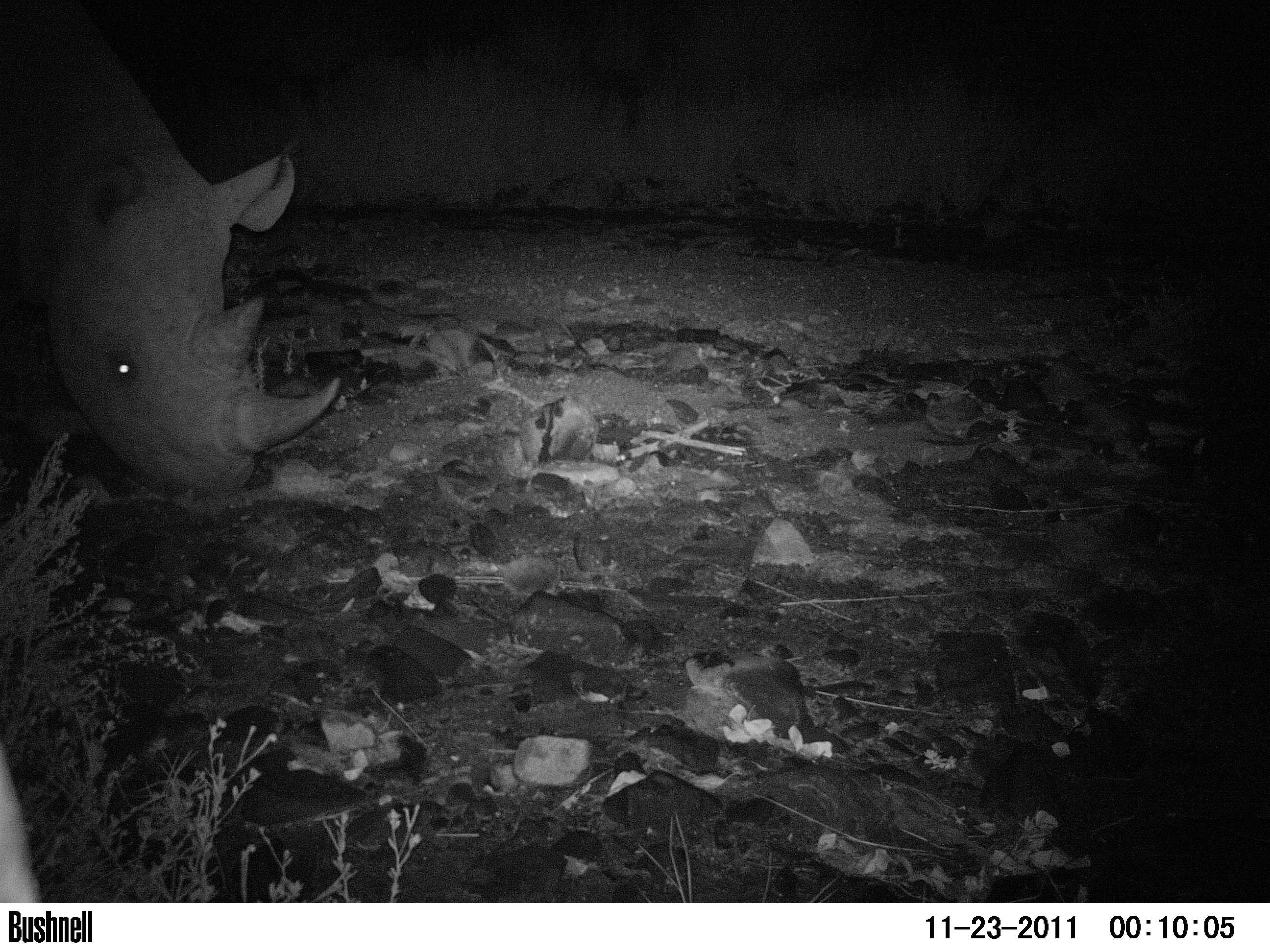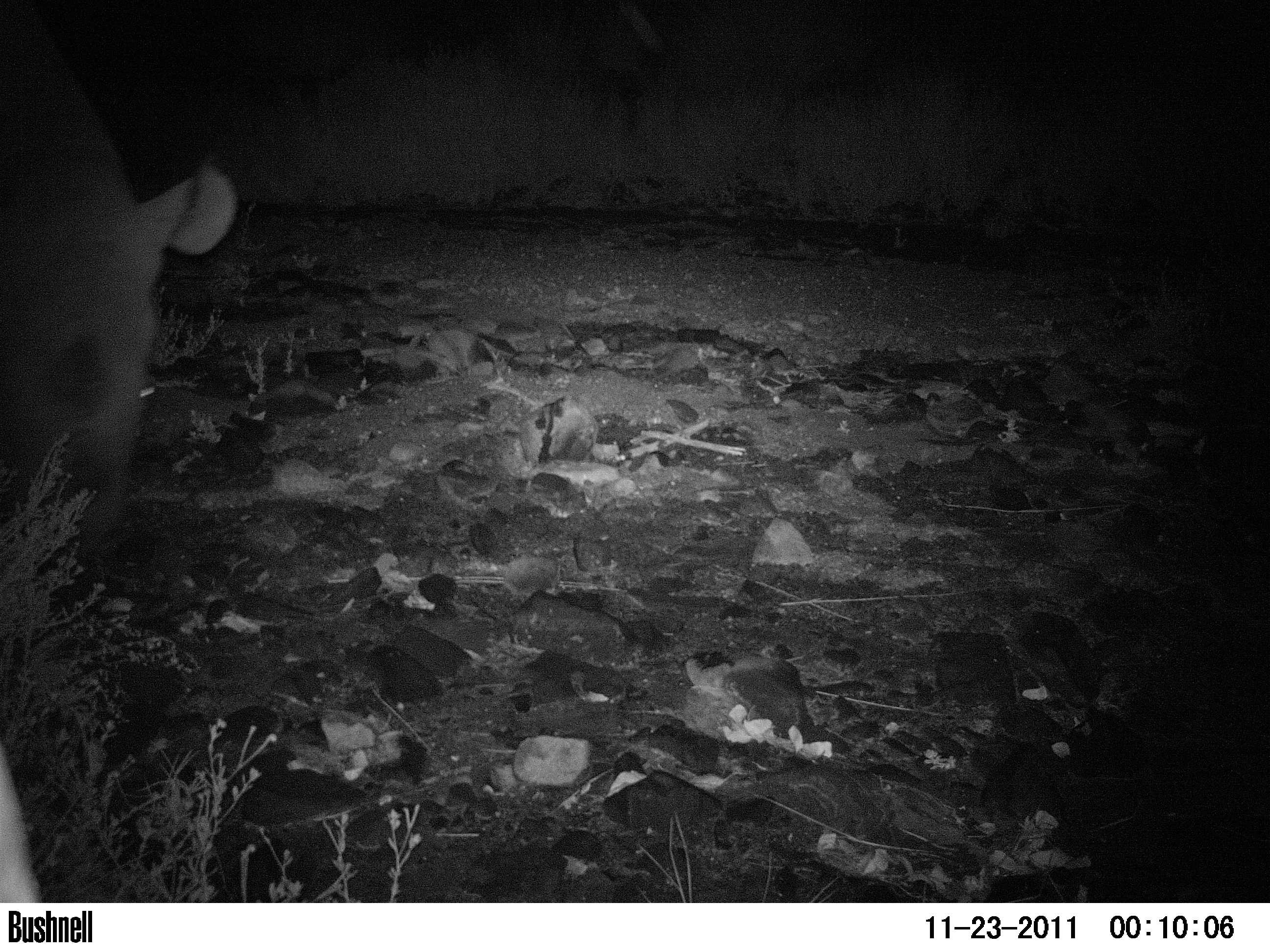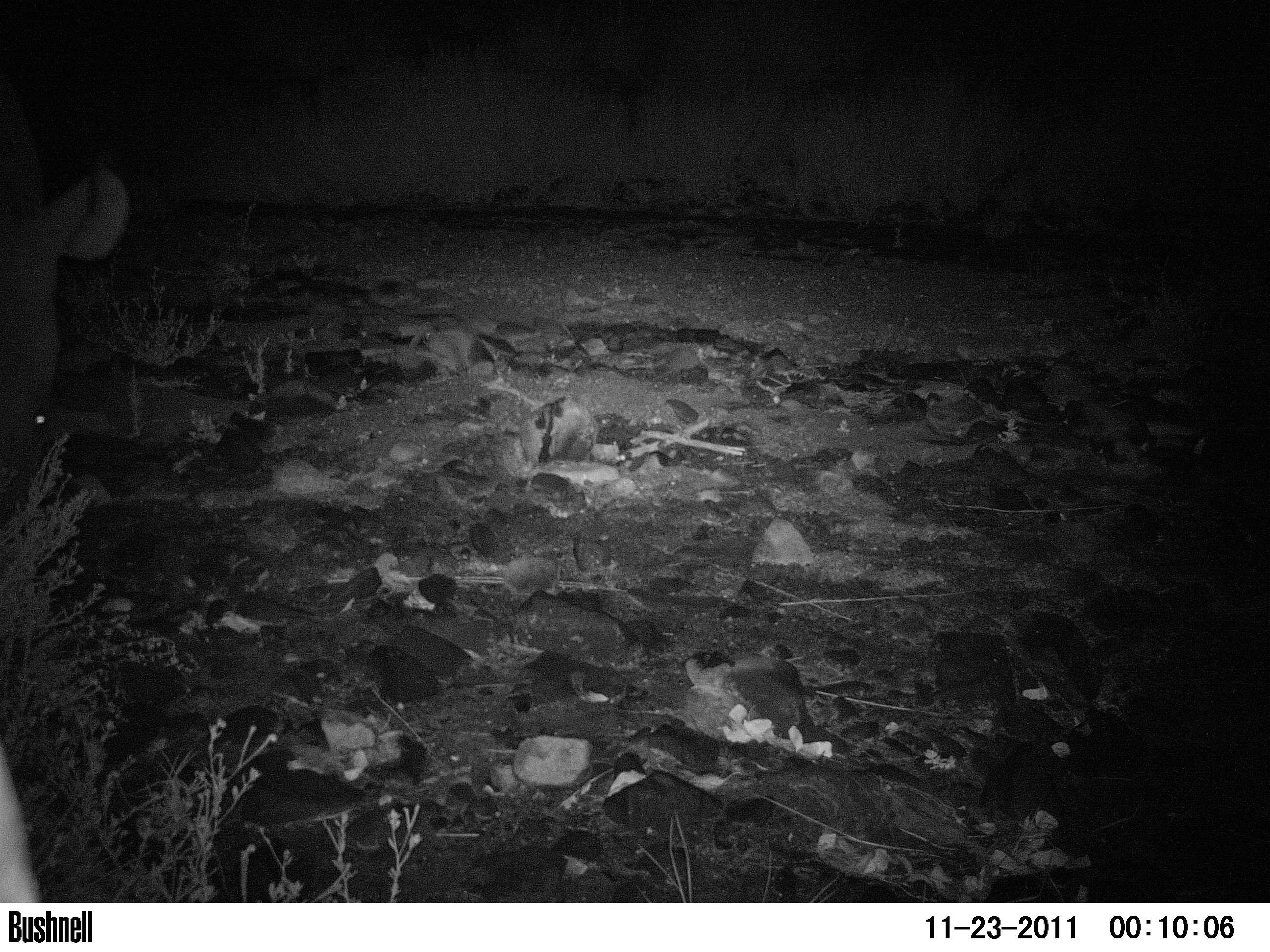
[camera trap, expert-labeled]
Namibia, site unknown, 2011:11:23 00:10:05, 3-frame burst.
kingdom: Animalia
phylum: Chordata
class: Mammalia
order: Perissodactyla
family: Rhinocerotidae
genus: Diceros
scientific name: Diceros bicornis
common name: black rhinoceros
Diceros bicornis (black rhinoceros).